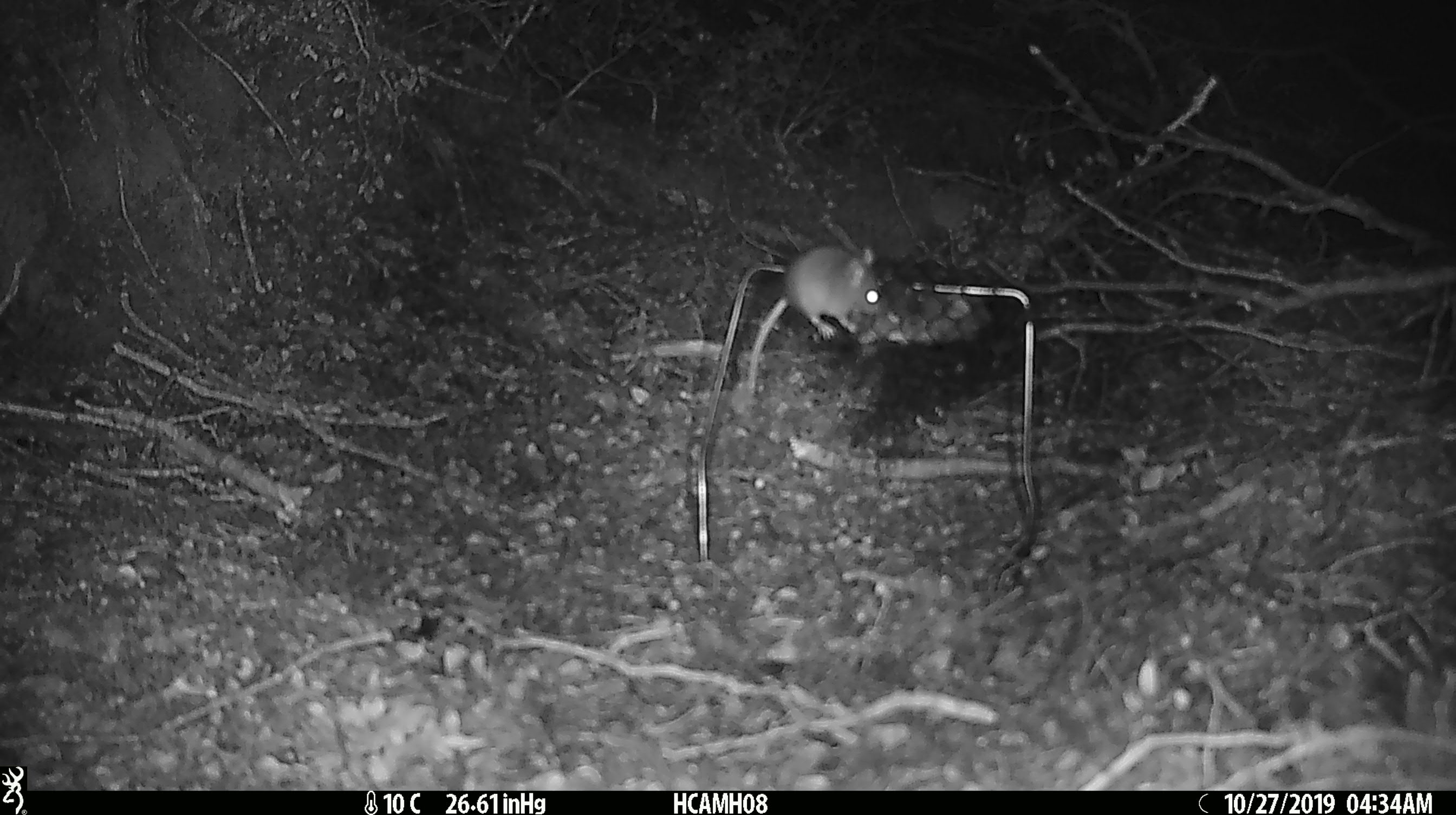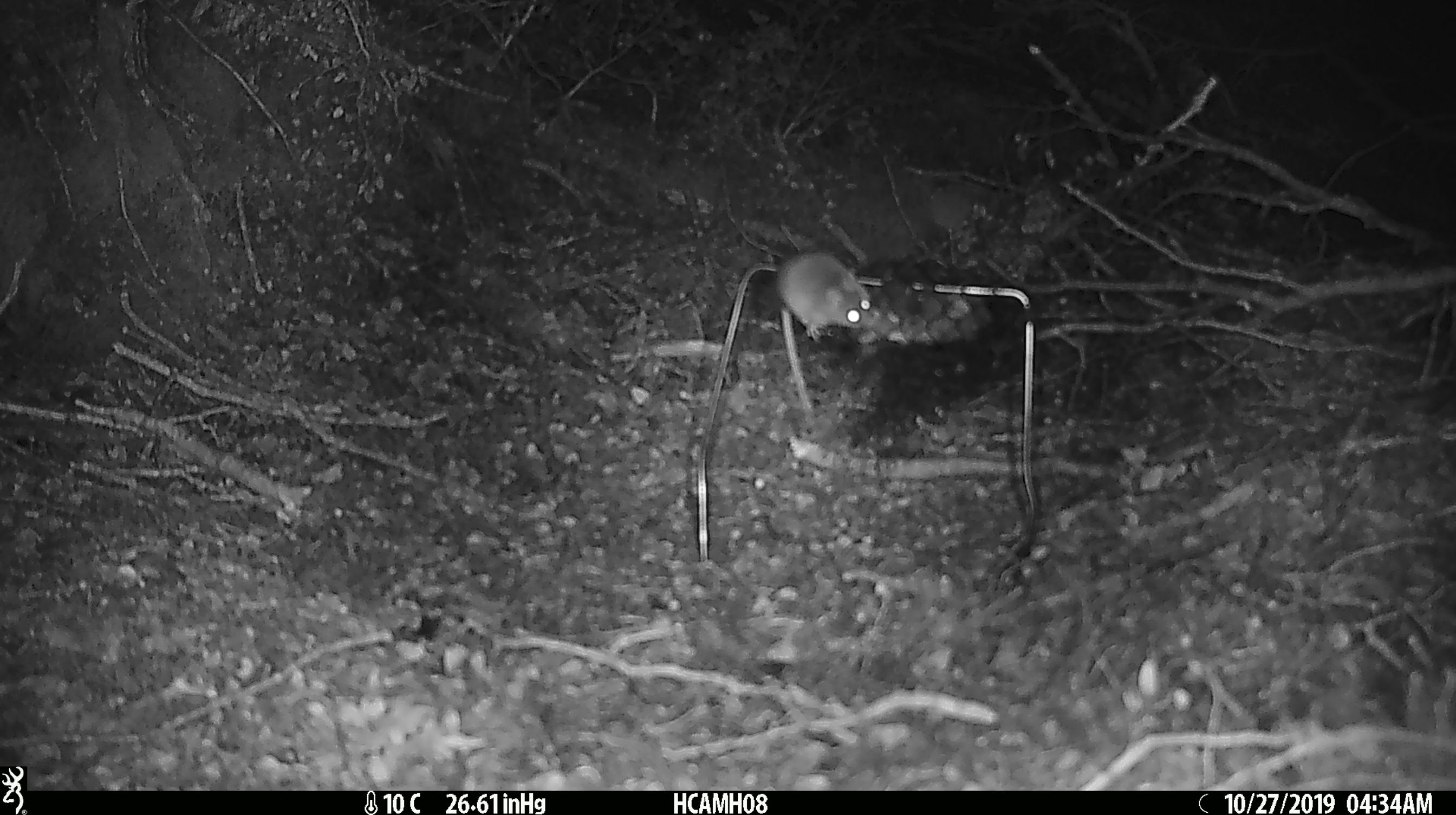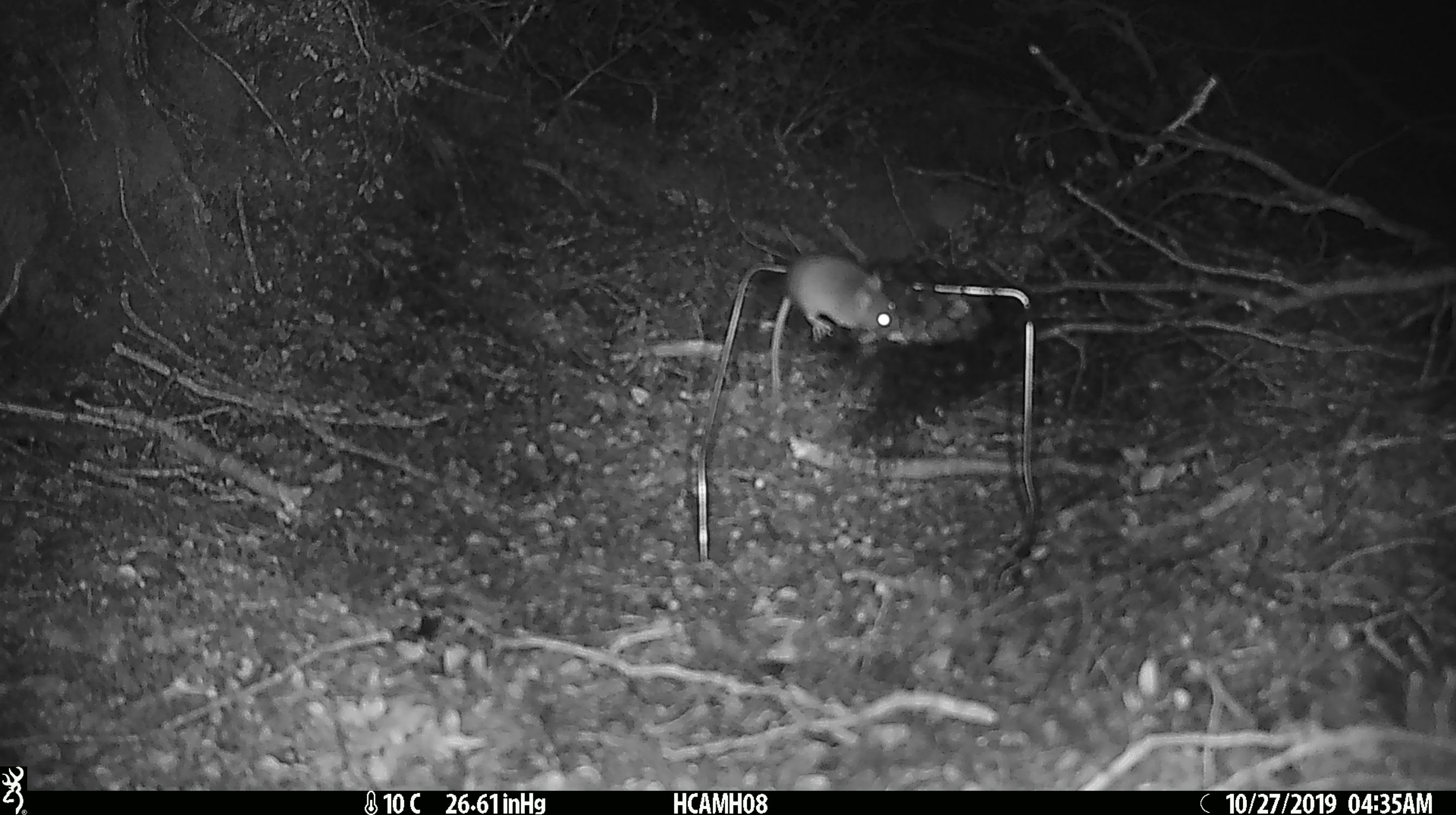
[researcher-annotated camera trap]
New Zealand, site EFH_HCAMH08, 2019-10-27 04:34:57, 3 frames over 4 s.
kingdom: Animalia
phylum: Chordata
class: Mammalia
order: Rodentia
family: Muridae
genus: Mus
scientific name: Mus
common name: mouse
Mouse (Mus).